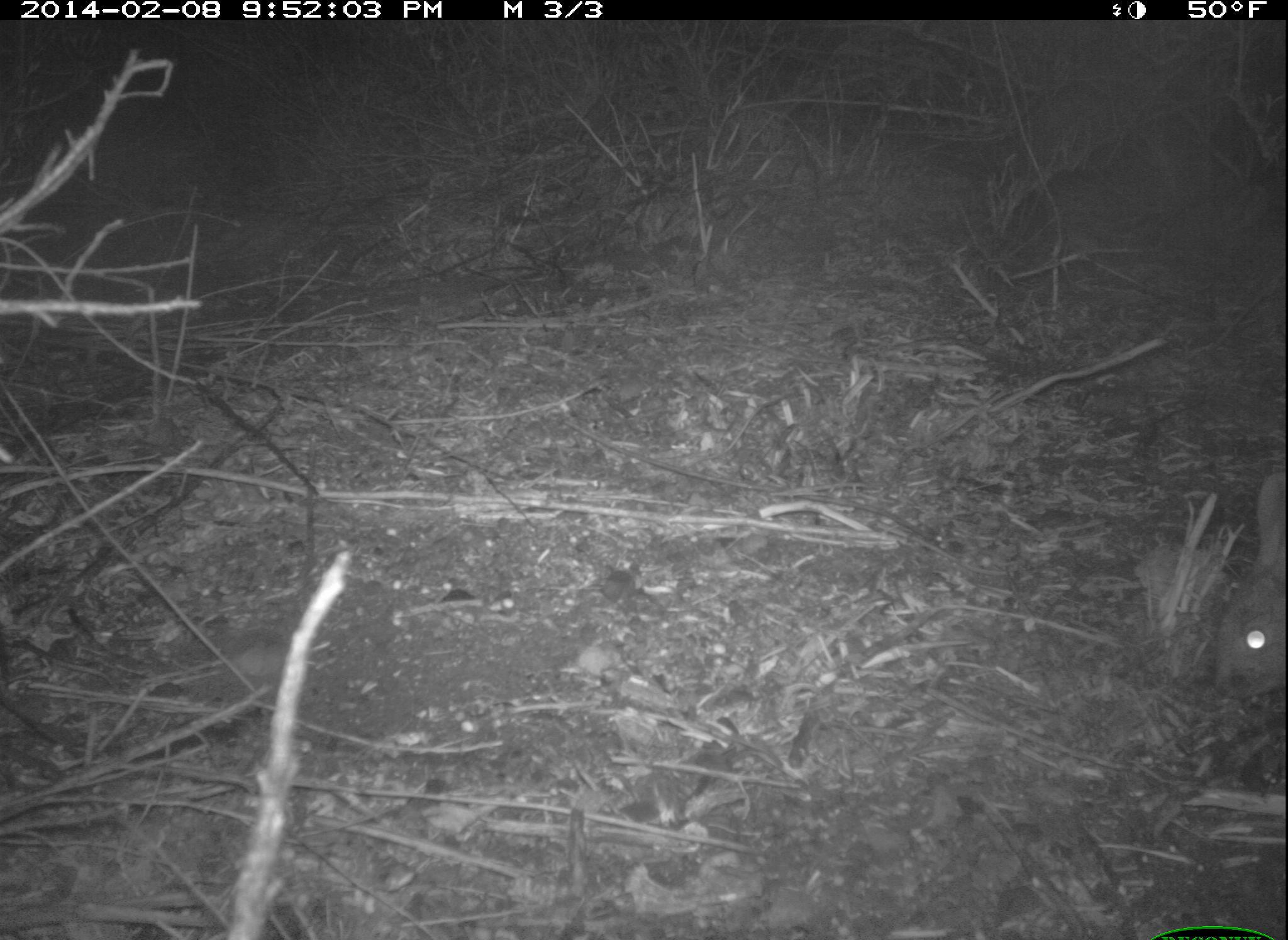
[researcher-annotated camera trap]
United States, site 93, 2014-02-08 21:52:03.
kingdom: Animalia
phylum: Chordata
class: Mammalia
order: Lagomorpha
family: Leporidae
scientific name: Leporidae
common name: rabbits and hares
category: rabbit